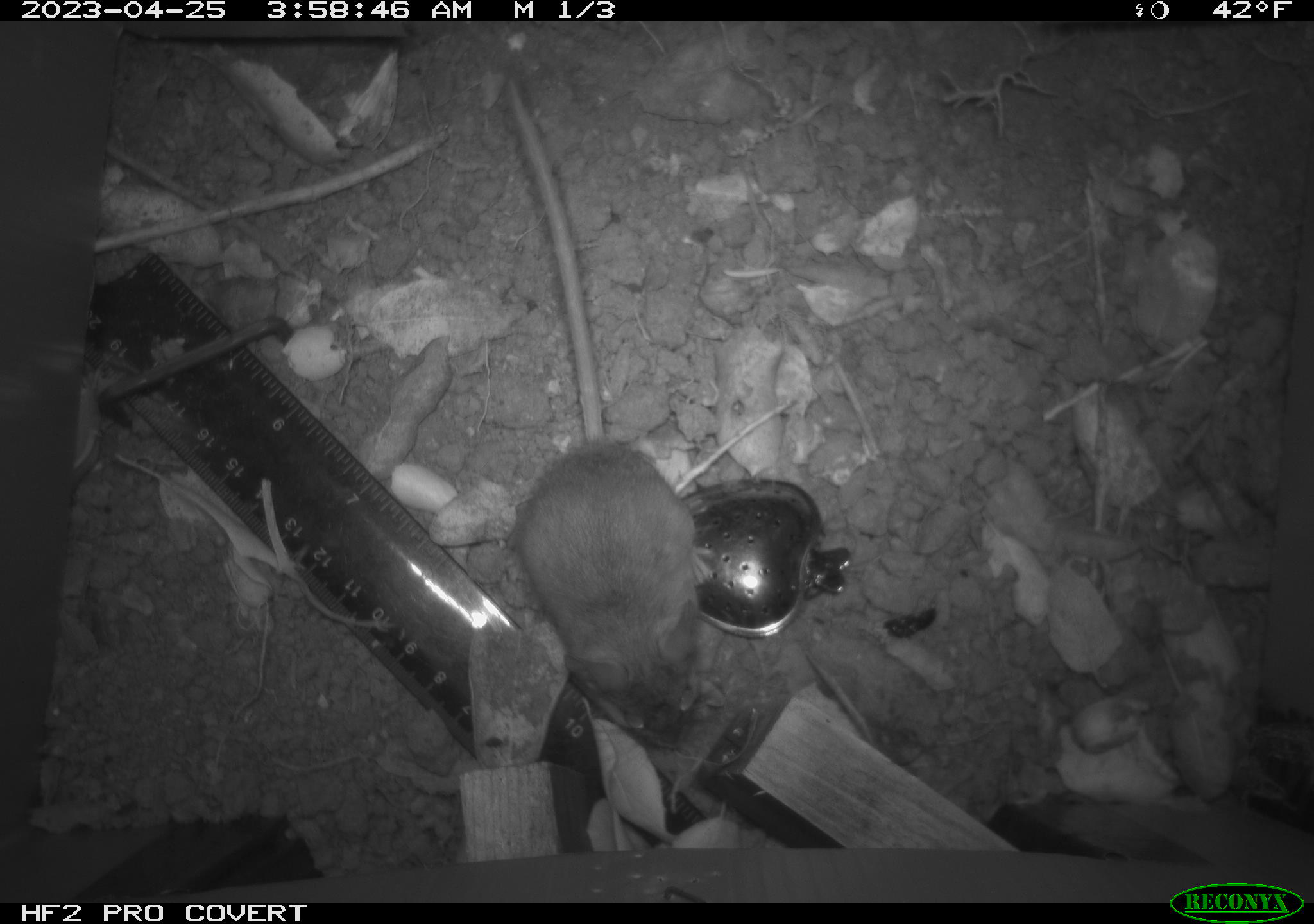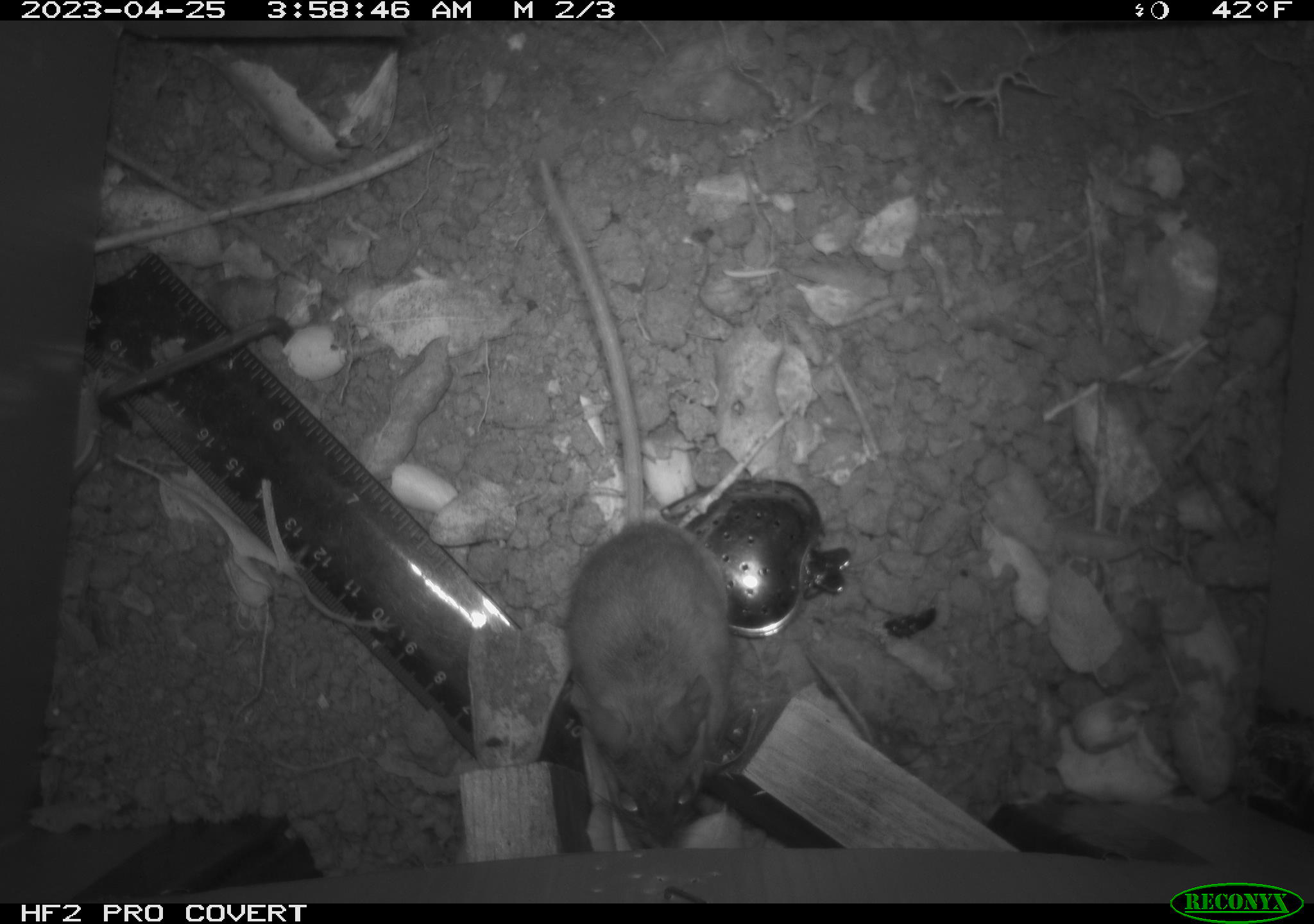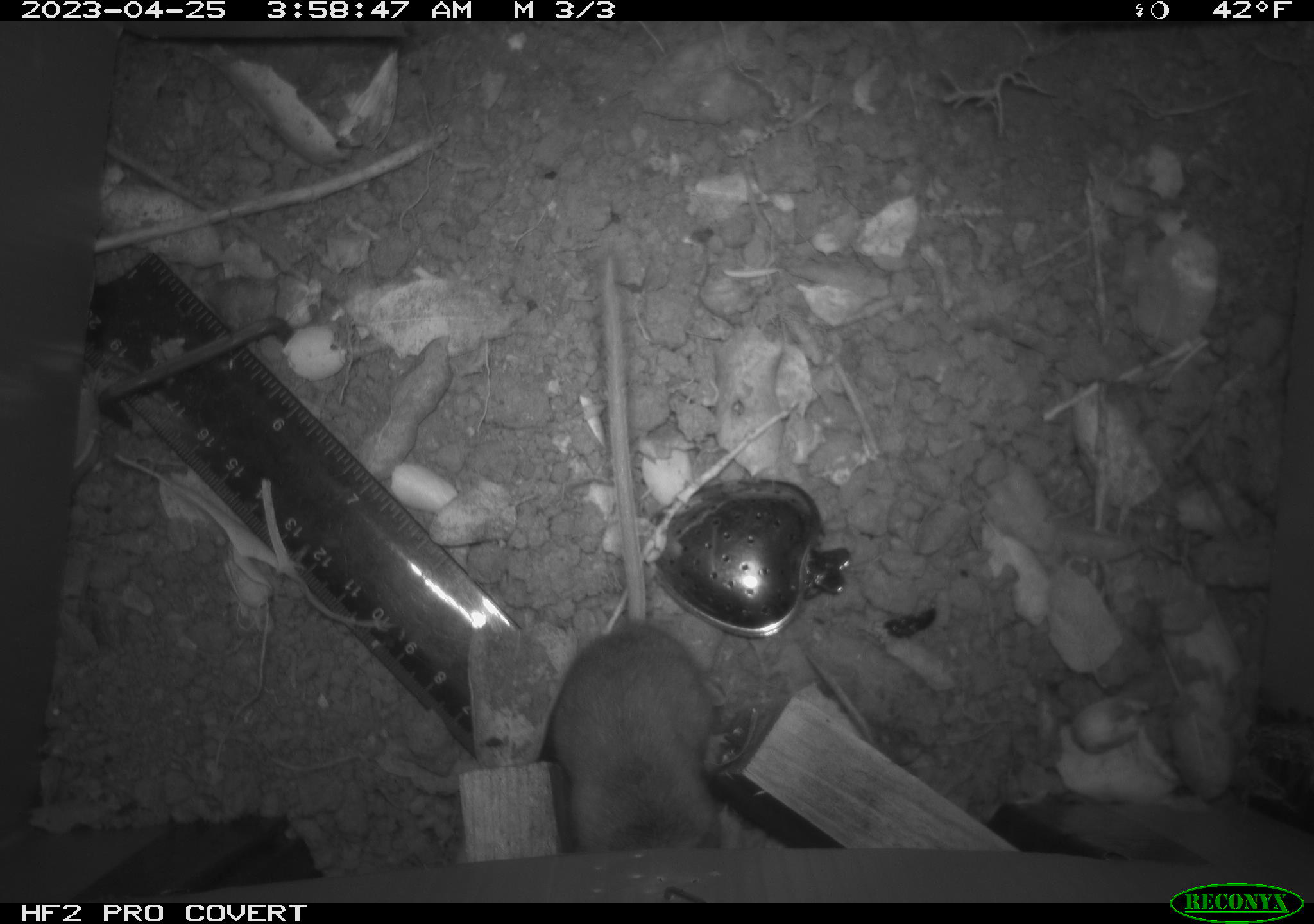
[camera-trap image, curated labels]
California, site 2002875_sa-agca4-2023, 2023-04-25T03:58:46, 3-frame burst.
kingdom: Animalia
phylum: Chordata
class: Mammalia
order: Rodentia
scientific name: Rodentia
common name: mouse species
Mouse species (Rodentia).